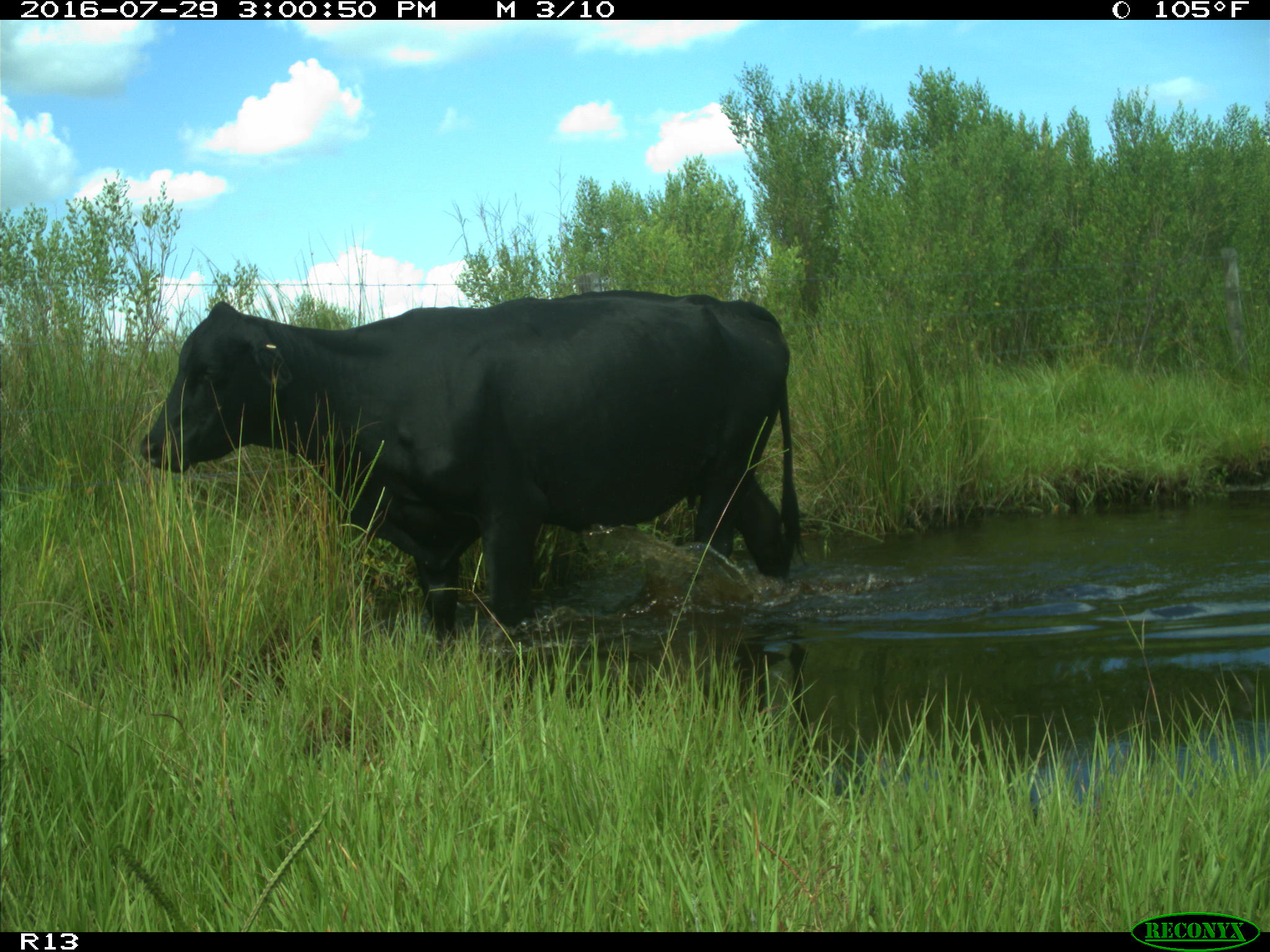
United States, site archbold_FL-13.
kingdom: Animalia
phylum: Chordata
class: Mammalia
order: Artiodactyla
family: Bovidae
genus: Bos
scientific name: Bos taurus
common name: domestic cow